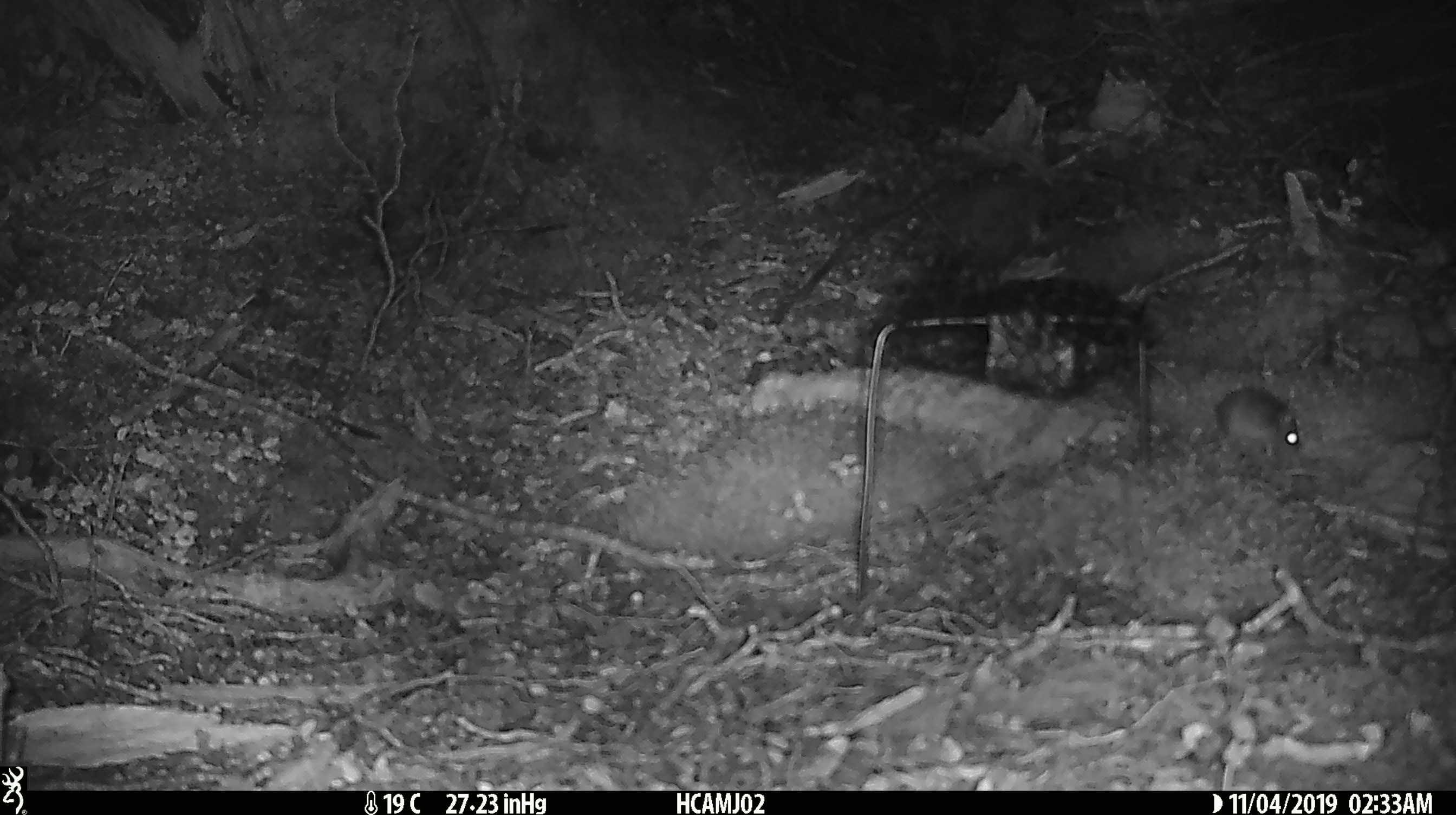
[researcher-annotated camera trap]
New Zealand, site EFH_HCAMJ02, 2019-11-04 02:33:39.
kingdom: Animalia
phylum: Chordata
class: Mammalia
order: Rodentia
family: Muridae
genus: Mus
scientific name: Mus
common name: mouse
Mouse (Mus).